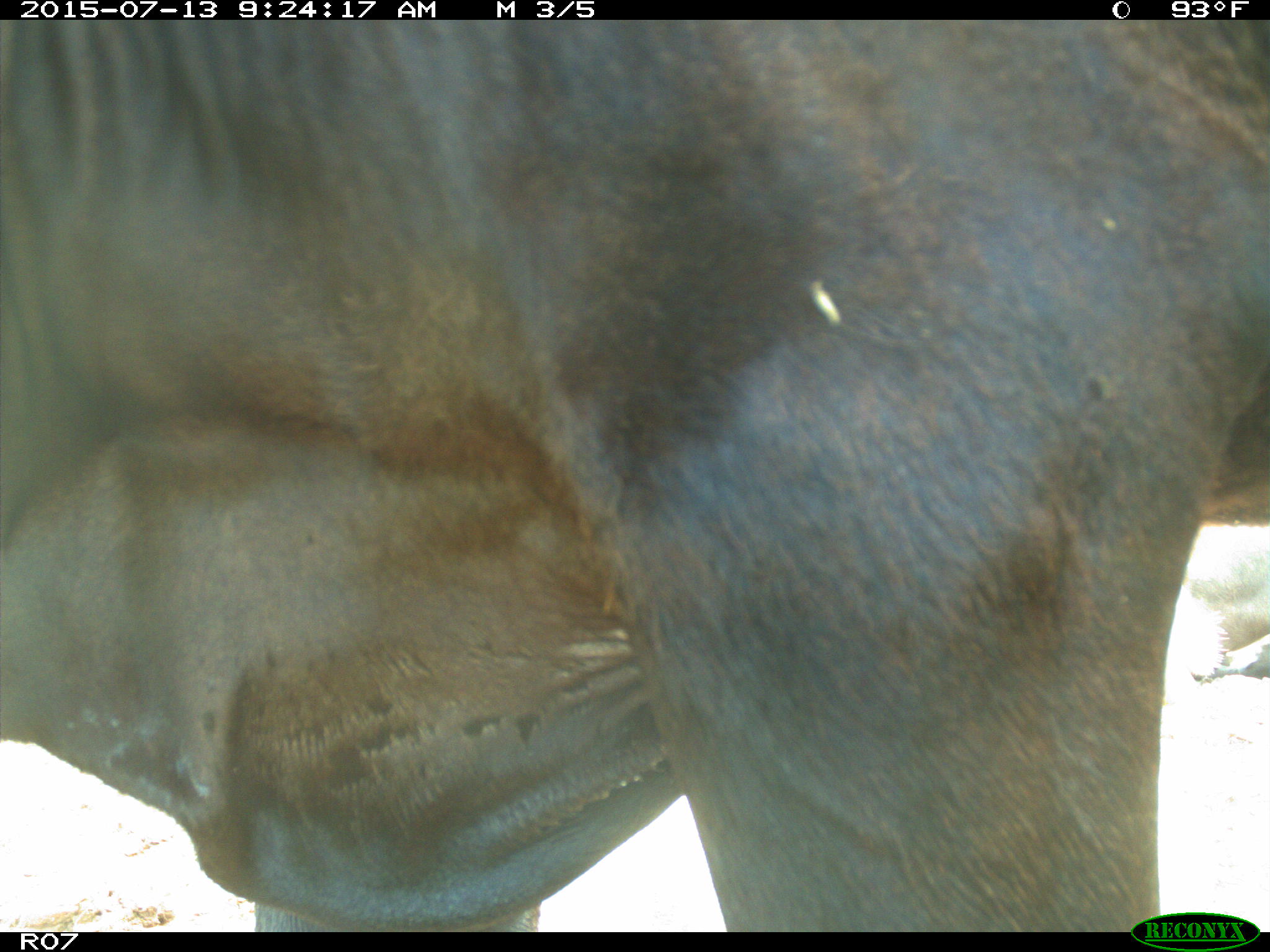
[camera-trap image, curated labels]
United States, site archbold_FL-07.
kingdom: Animalia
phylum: Chordata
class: Mammalia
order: Artiodactyla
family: Bovidae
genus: Bos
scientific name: Bos taurus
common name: domestic cow